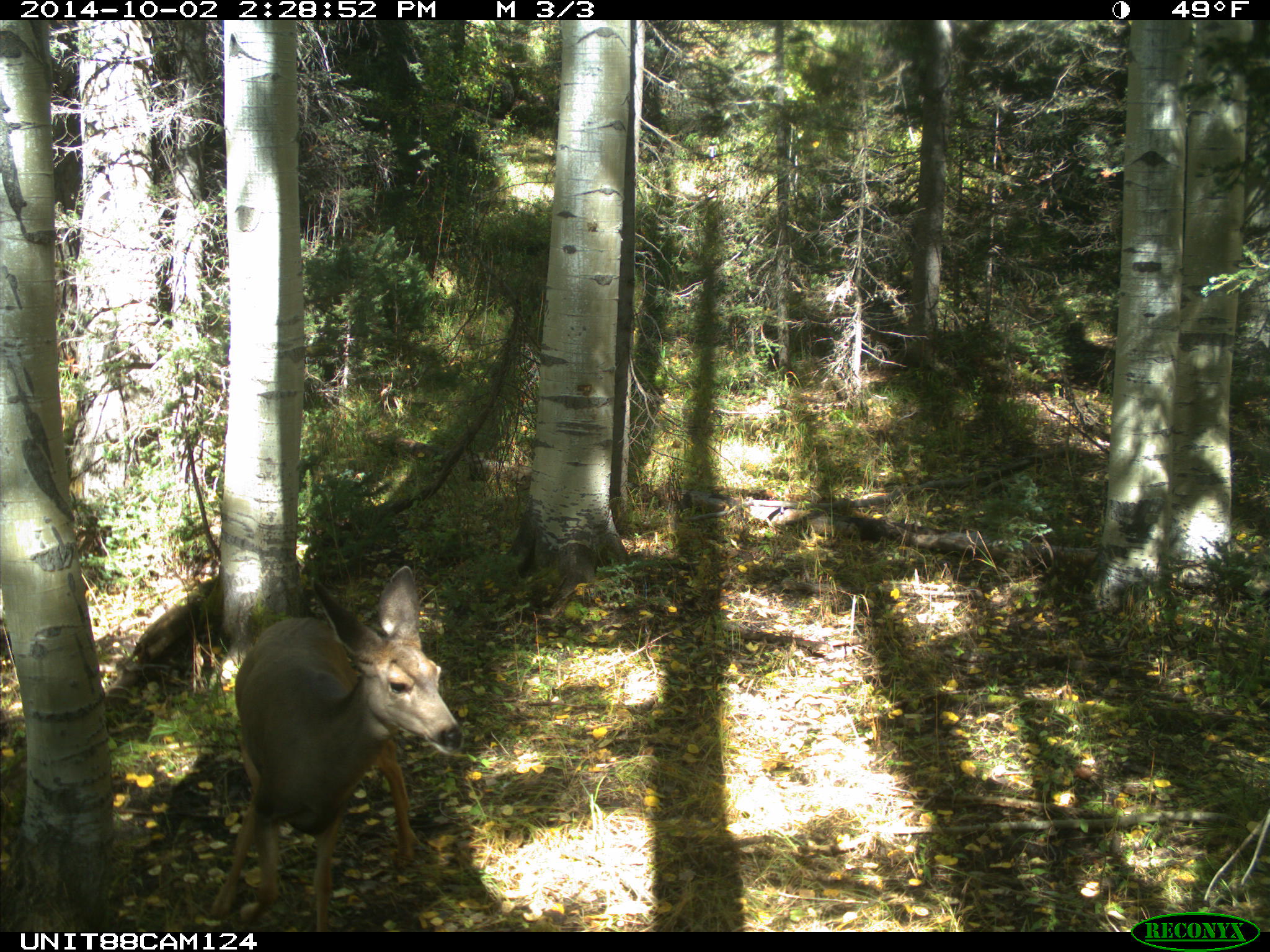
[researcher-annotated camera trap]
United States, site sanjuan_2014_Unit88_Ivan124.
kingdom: Animalia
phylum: Chordata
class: Mammalia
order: Artiodactyla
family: Cervidae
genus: Odocoileus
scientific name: Odocoileus hemionus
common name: mule deer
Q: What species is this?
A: Odocoileus hemionus (mule deer).